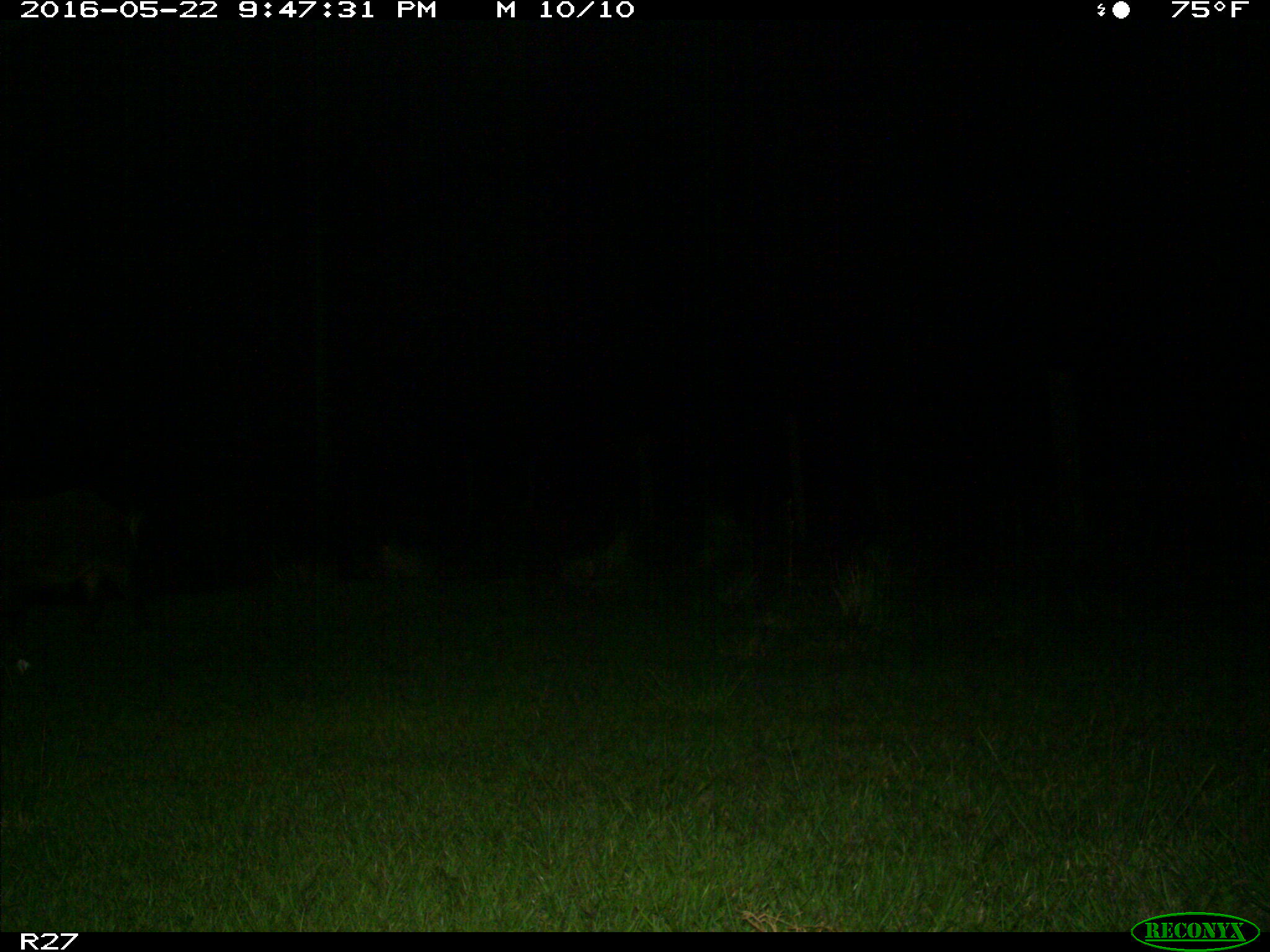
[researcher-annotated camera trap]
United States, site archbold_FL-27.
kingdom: Animalia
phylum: Chordata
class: Mammalia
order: Artiodactyla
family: Suidae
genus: Sus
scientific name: Sus scrofa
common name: wild boar